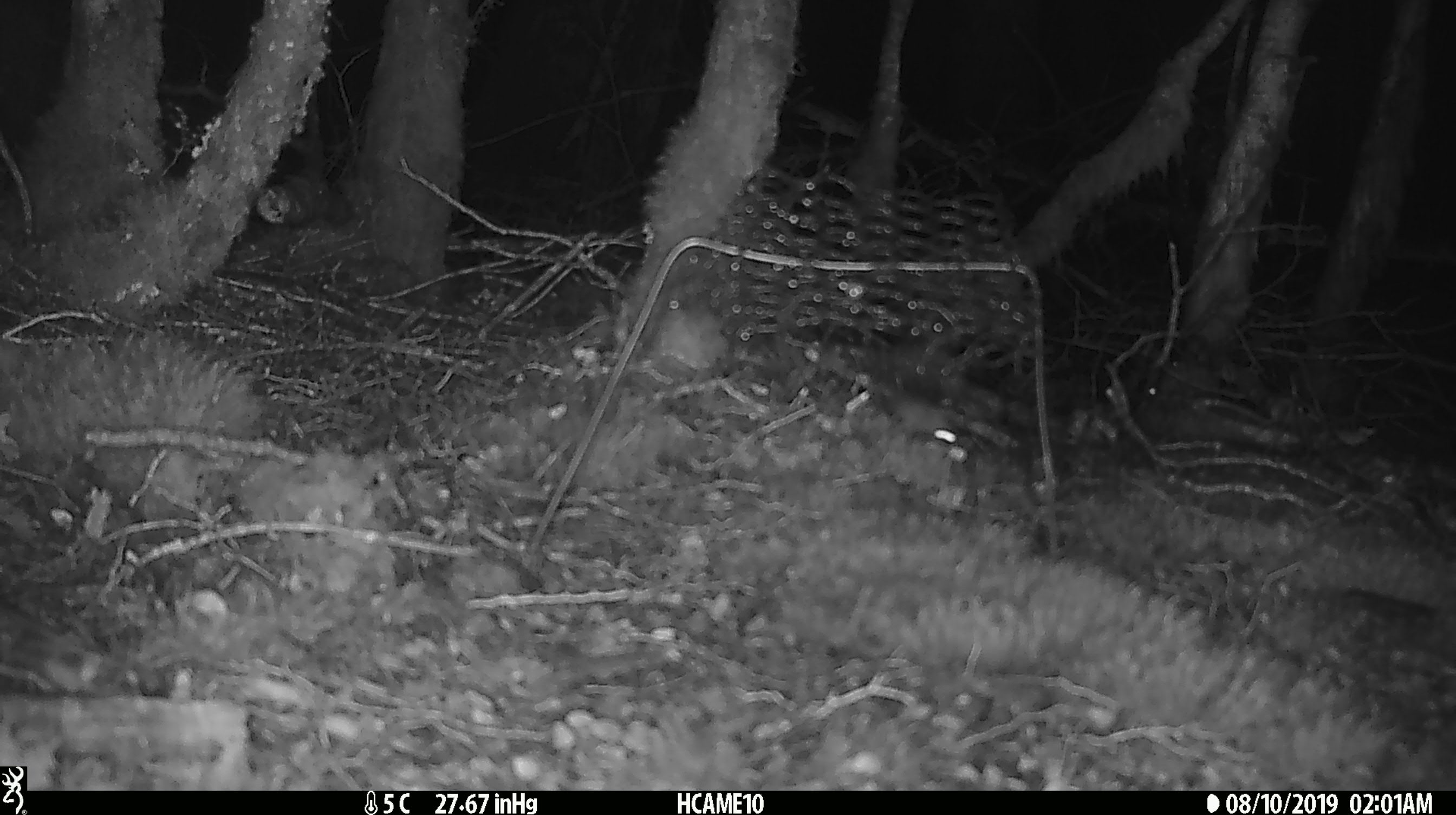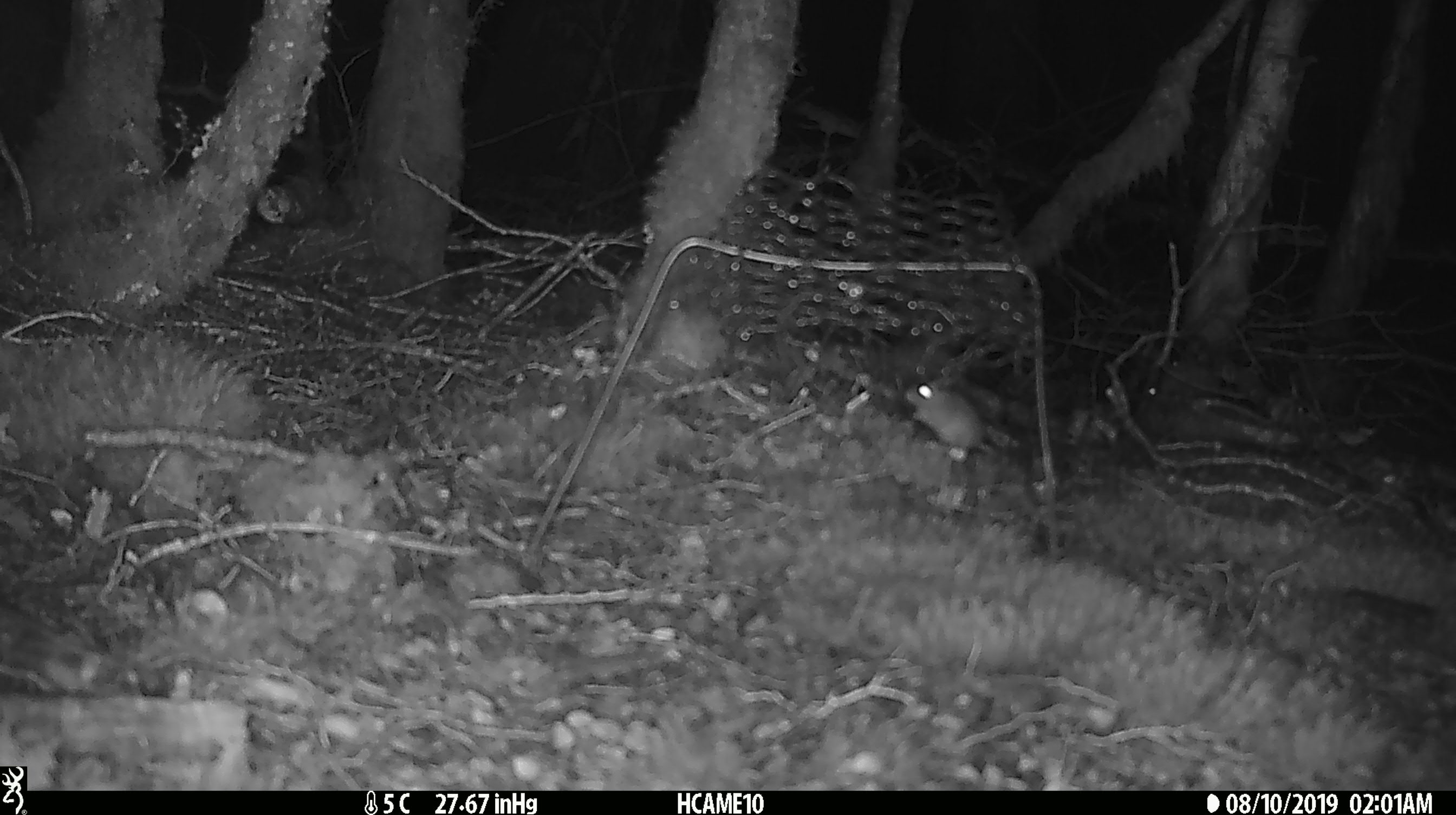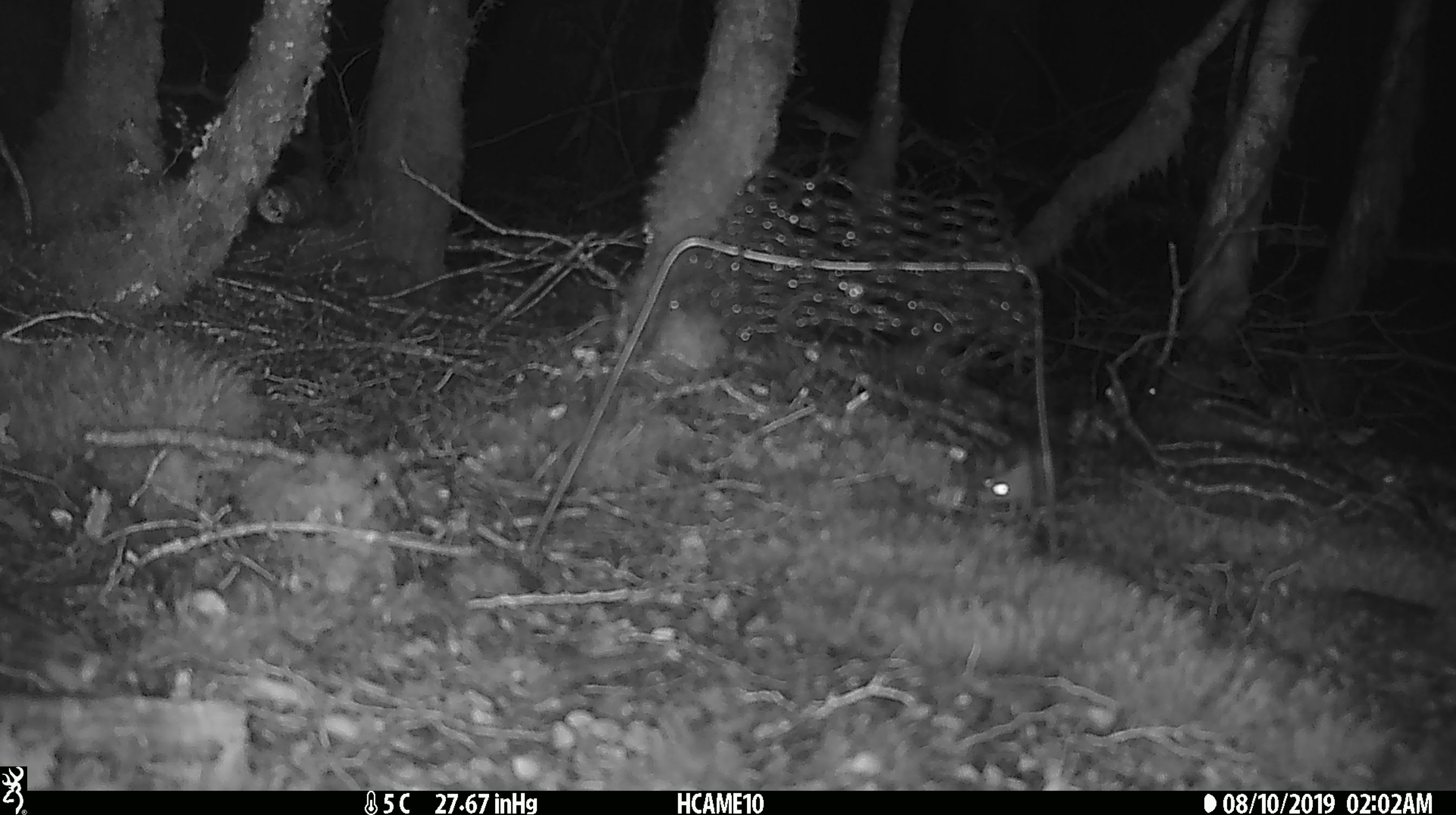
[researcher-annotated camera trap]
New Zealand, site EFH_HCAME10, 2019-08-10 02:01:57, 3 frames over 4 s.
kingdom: Animalia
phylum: Chordata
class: Mammalia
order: Rodentia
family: Muridae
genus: Mus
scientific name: Mus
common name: mouse